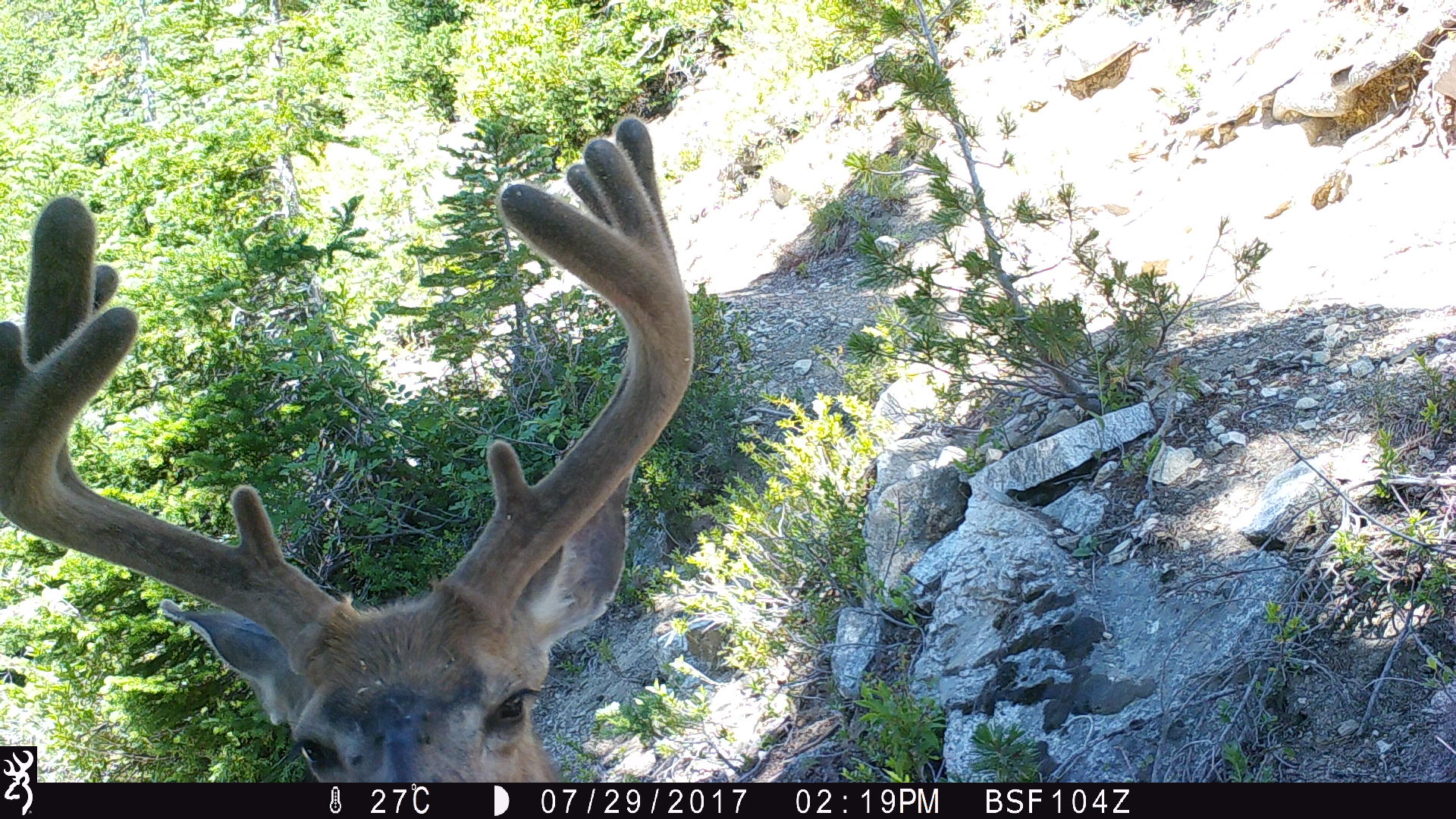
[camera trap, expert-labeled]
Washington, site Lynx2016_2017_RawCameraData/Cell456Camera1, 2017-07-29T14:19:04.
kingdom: Animalia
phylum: Chordata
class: Mammalia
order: Artiodactyla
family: Cervidae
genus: Odocoileus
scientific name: Odocoileus hemionus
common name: mule deer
Odocoileus hemionus (mule deer). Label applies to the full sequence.